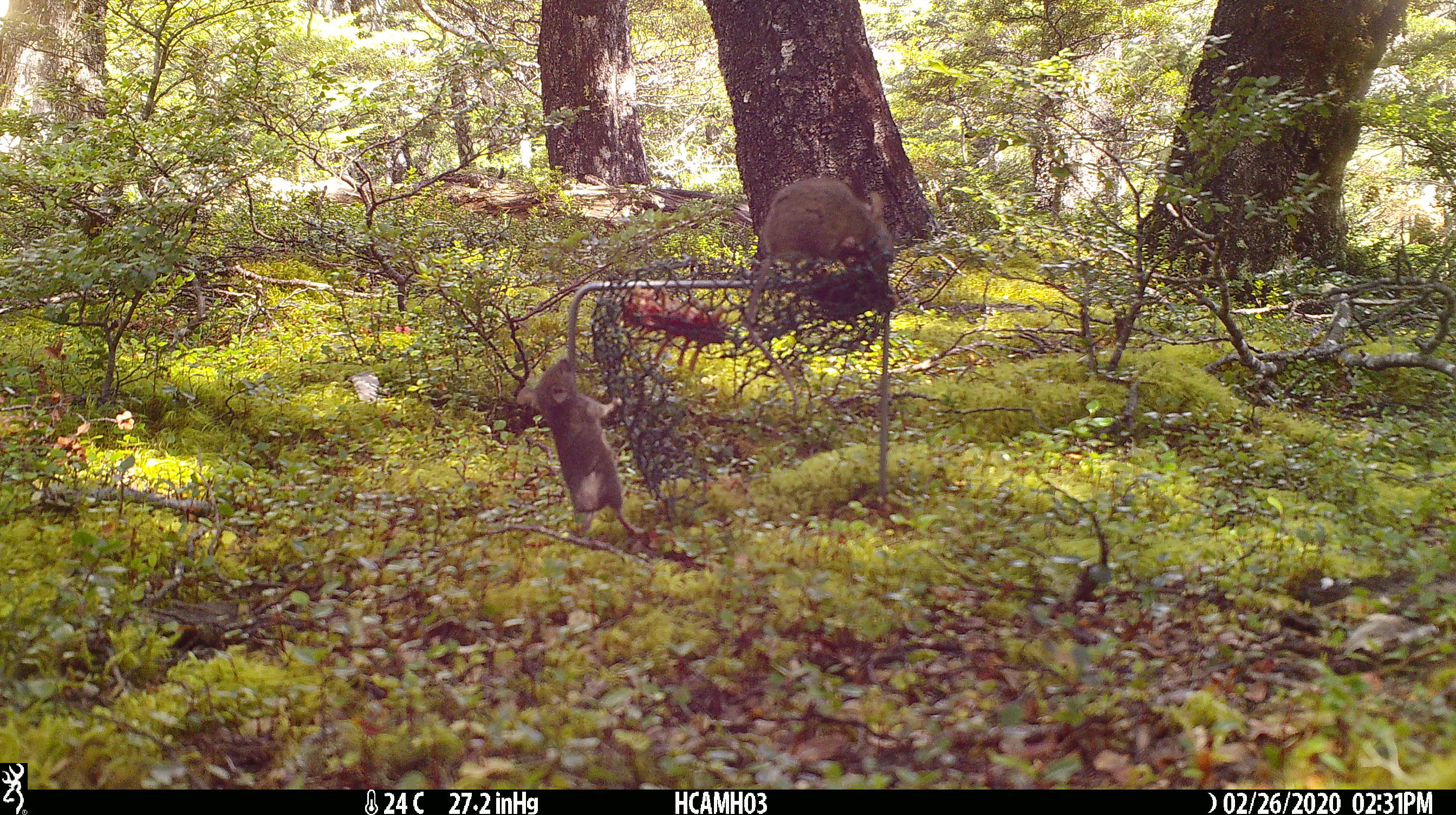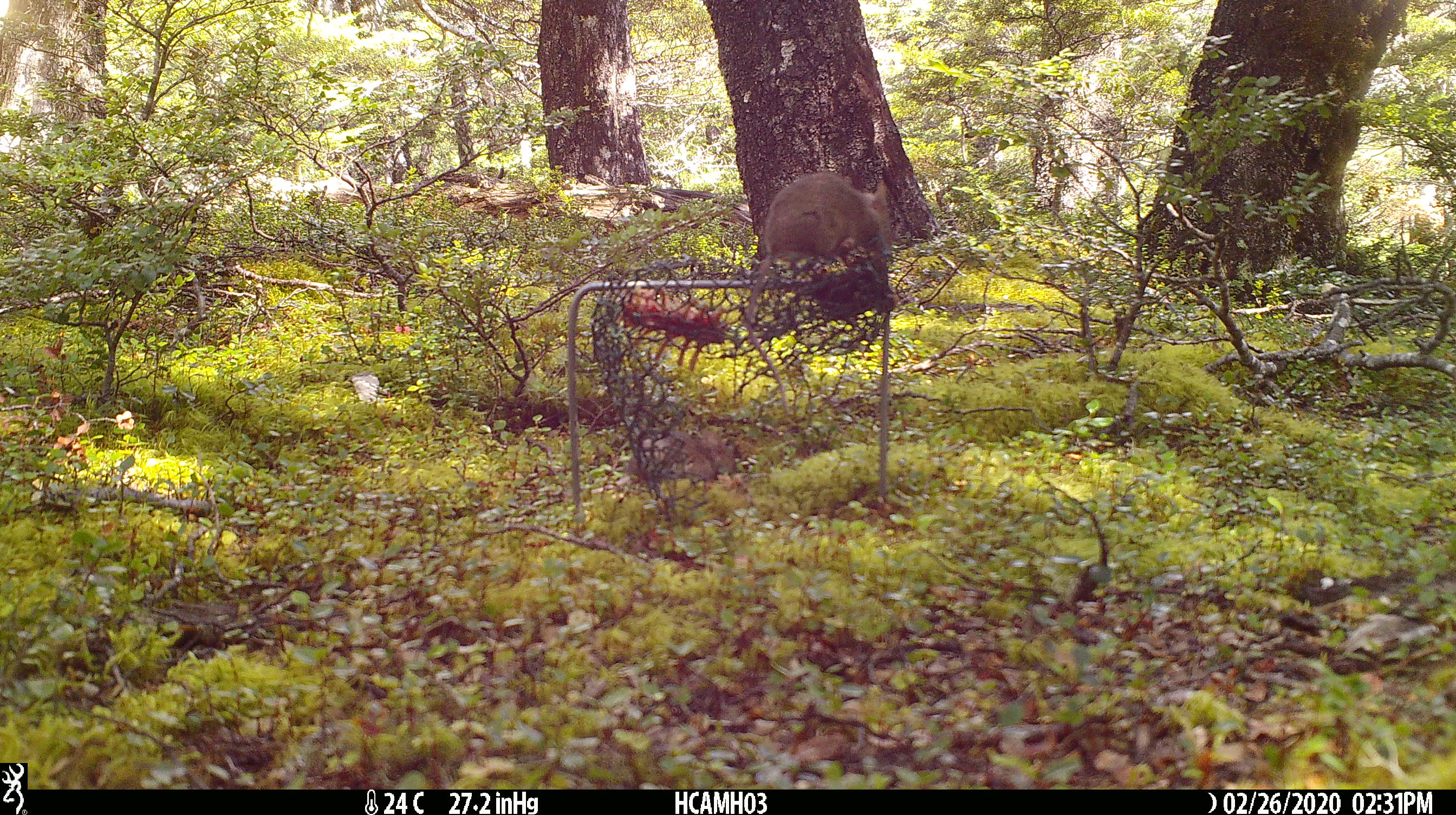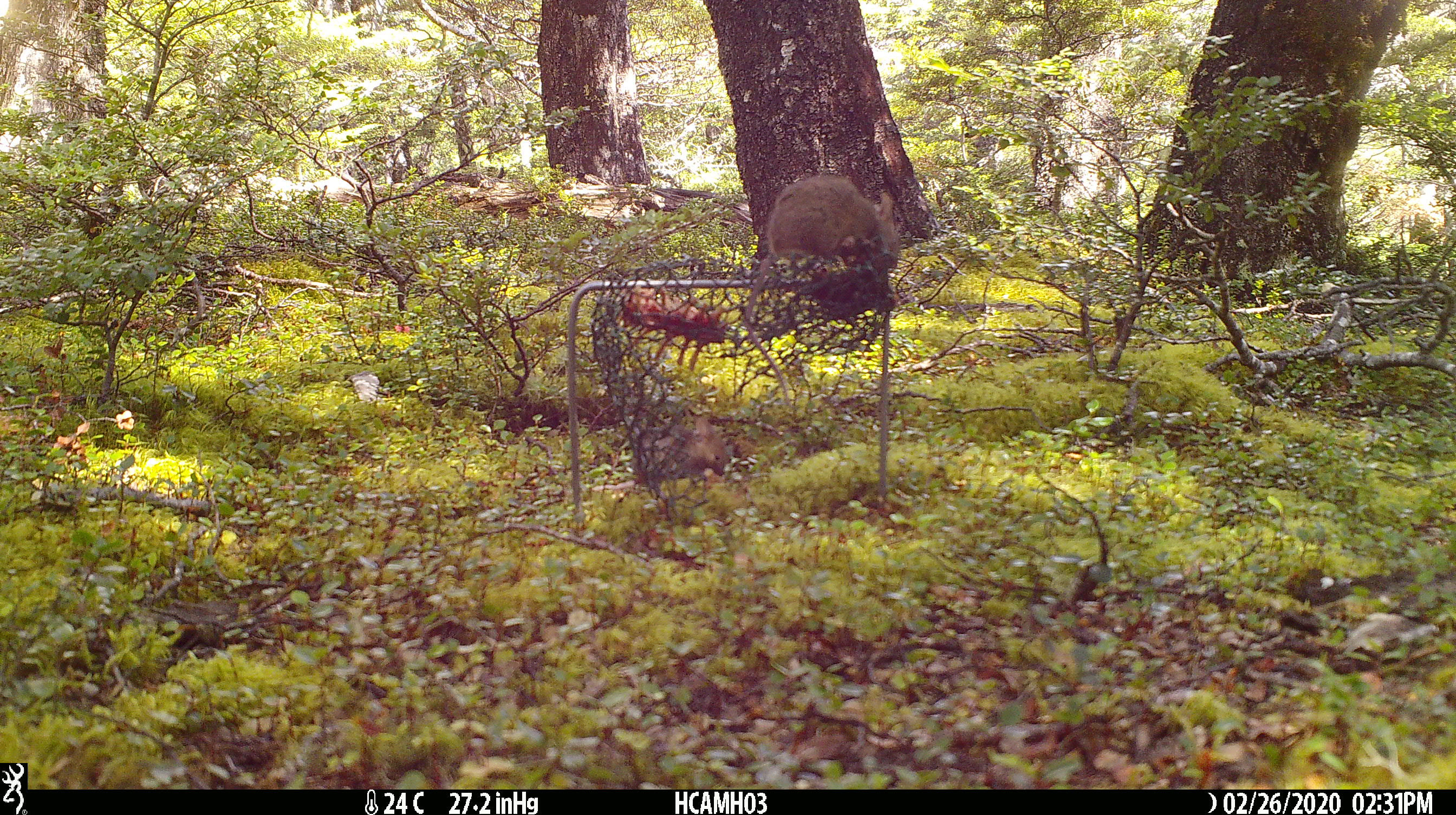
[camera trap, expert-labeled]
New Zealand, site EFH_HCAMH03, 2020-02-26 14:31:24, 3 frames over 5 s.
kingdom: Animalia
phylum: Chordata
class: Mammalia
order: Rodentia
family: Muridae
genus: Mus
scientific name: Mus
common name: mouse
Mouse (Mus).